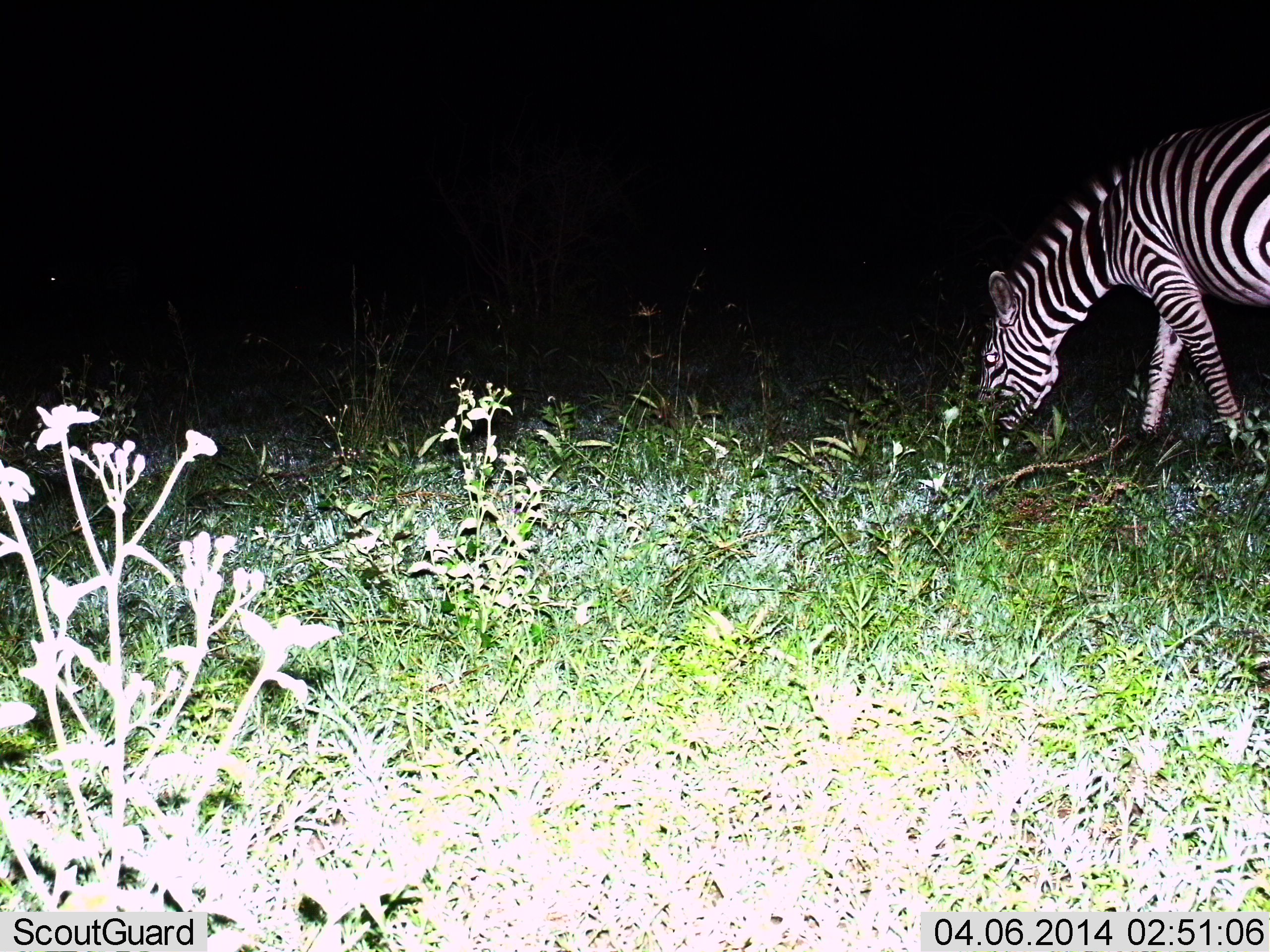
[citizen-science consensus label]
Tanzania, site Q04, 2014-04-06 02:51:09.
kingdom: Animalia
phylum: Chordata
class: Mammalia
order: Perissodactyla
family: Equidae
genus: Equus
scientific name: Equus quagga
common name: plains zebra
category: zebra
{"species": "zebra (plains zebra) (Equus quagga)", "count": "1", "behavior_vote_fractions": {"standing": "18%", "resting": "0%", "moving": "6%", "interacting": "0%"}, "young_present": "0%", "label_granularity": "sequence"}